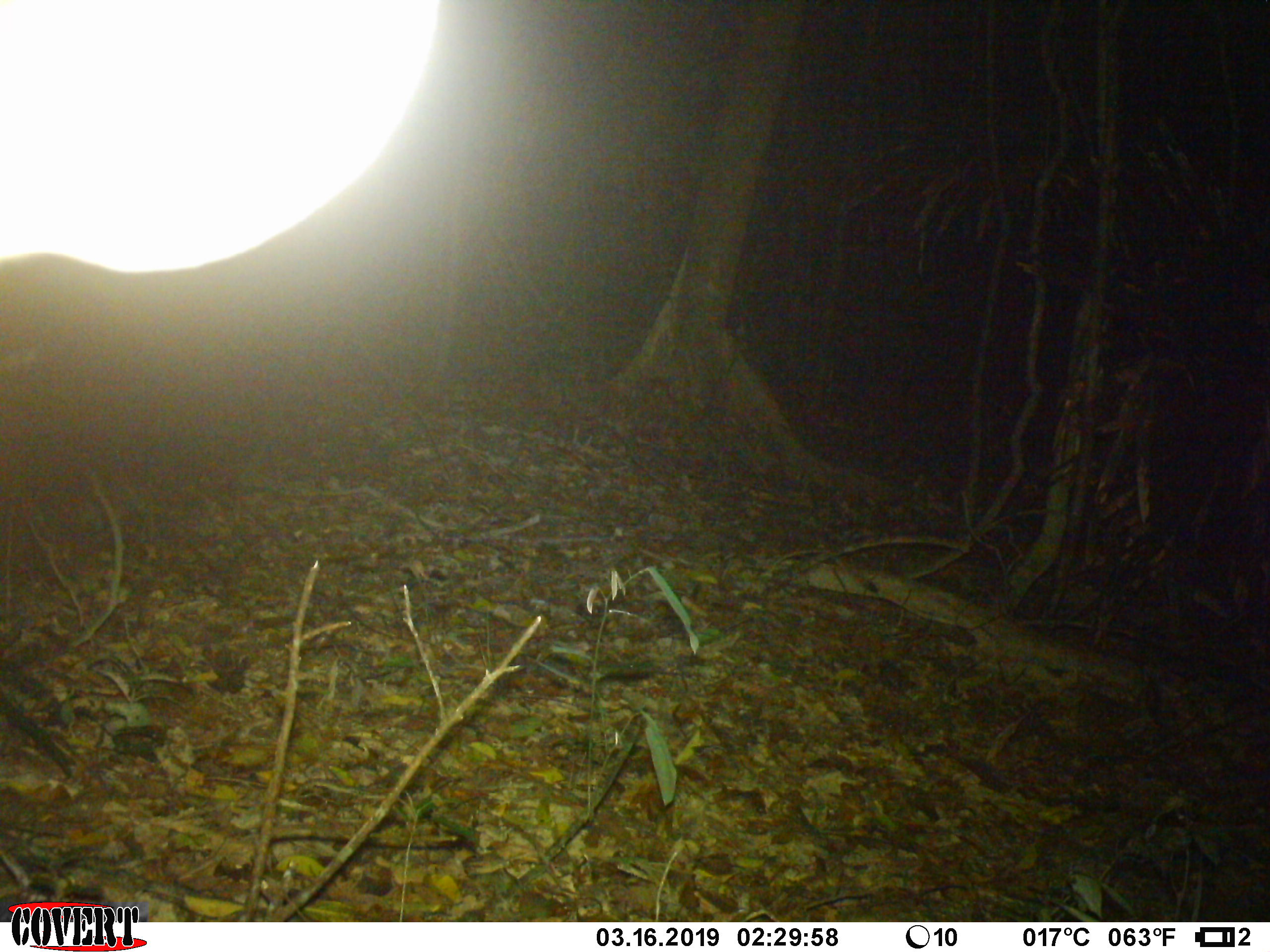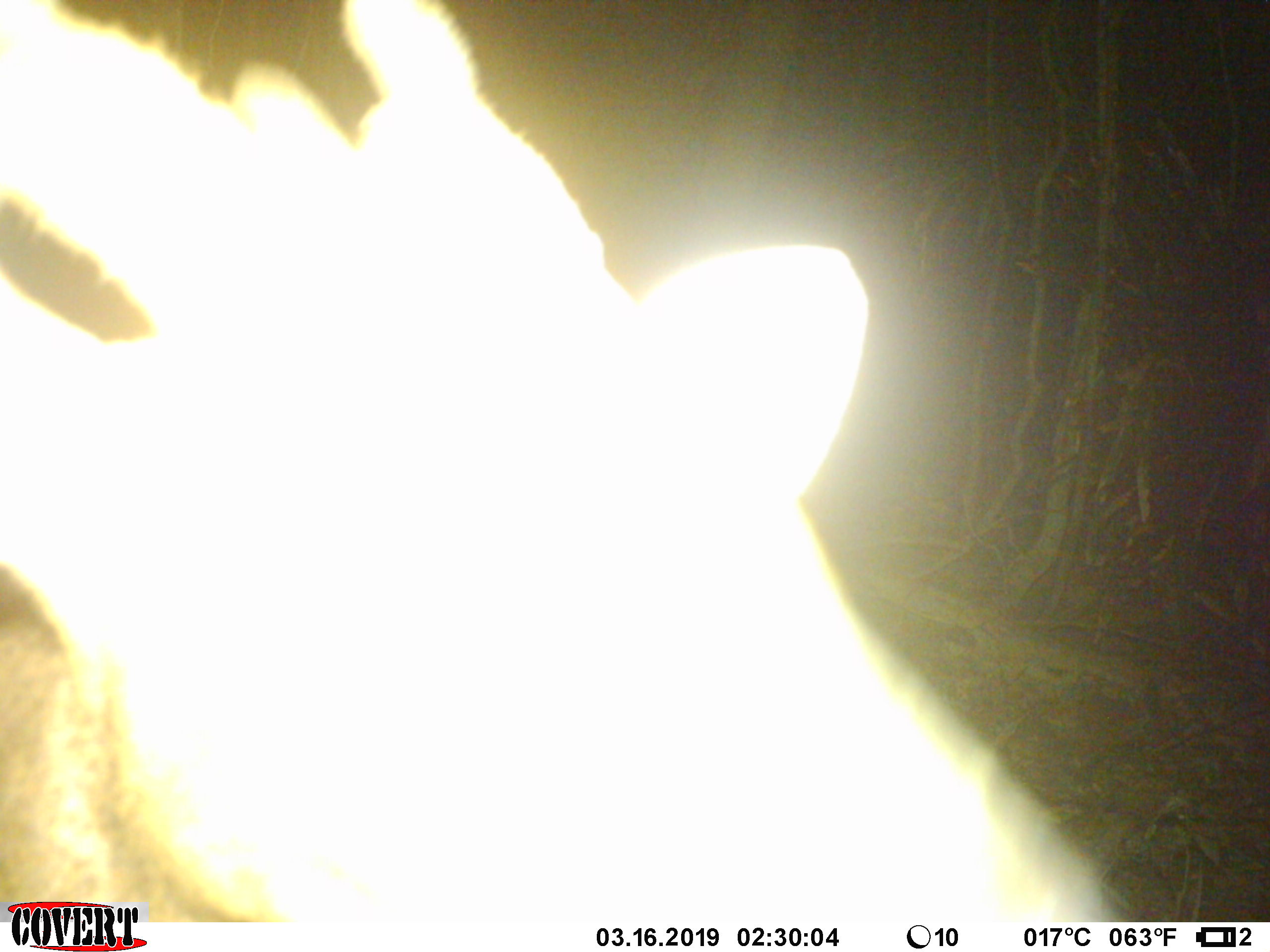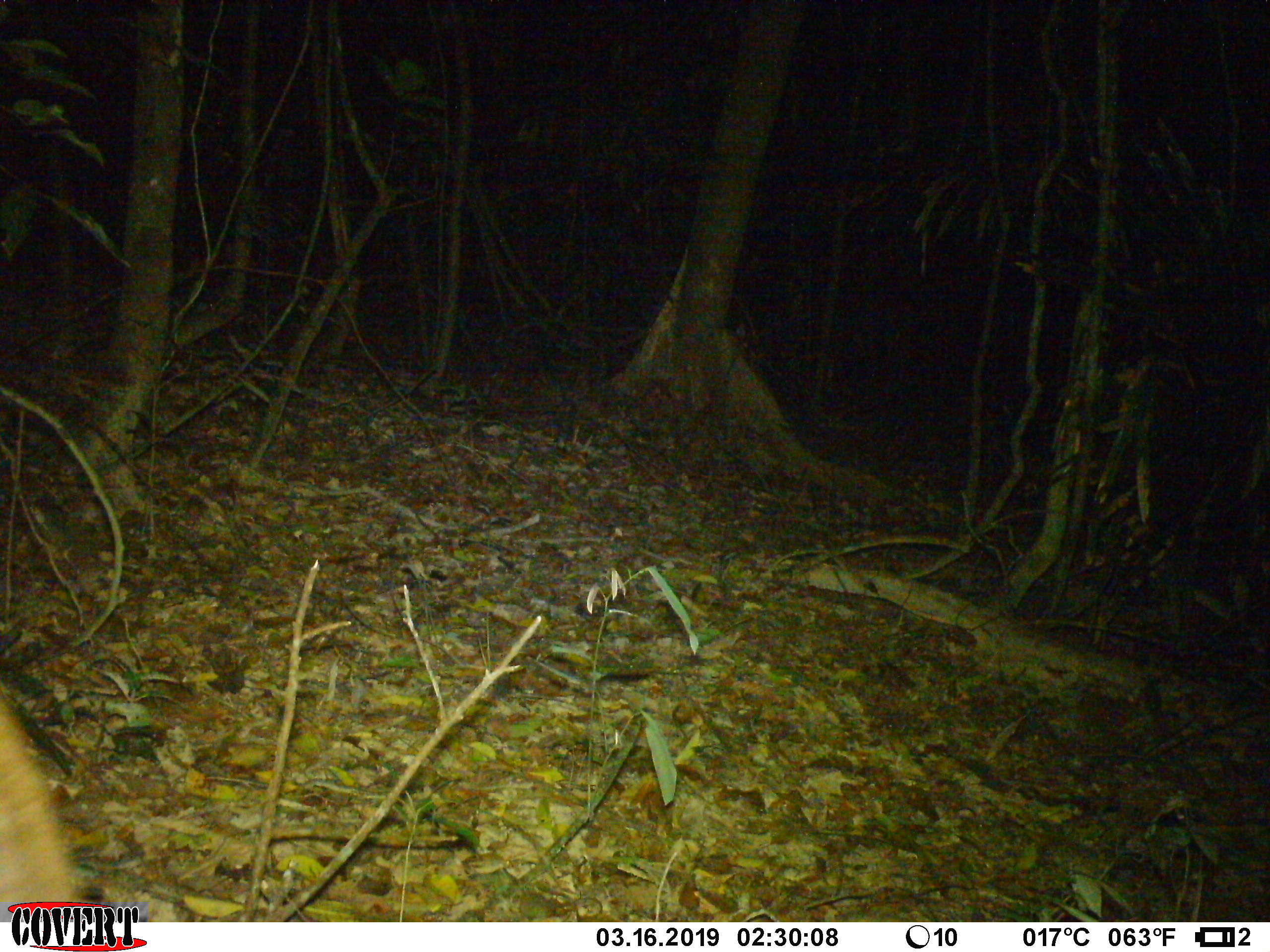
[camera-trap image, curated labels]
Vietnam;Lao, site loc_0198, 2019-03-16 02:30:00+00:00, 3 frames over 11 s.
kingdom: Animalia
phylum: Chordata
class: Mammalia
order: Artiodactyla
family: Cervidae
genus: Muntiacus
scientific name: Muntiacus vuquangensis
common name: large-antlered muntjac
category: large antlered muntjac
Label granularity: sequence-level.